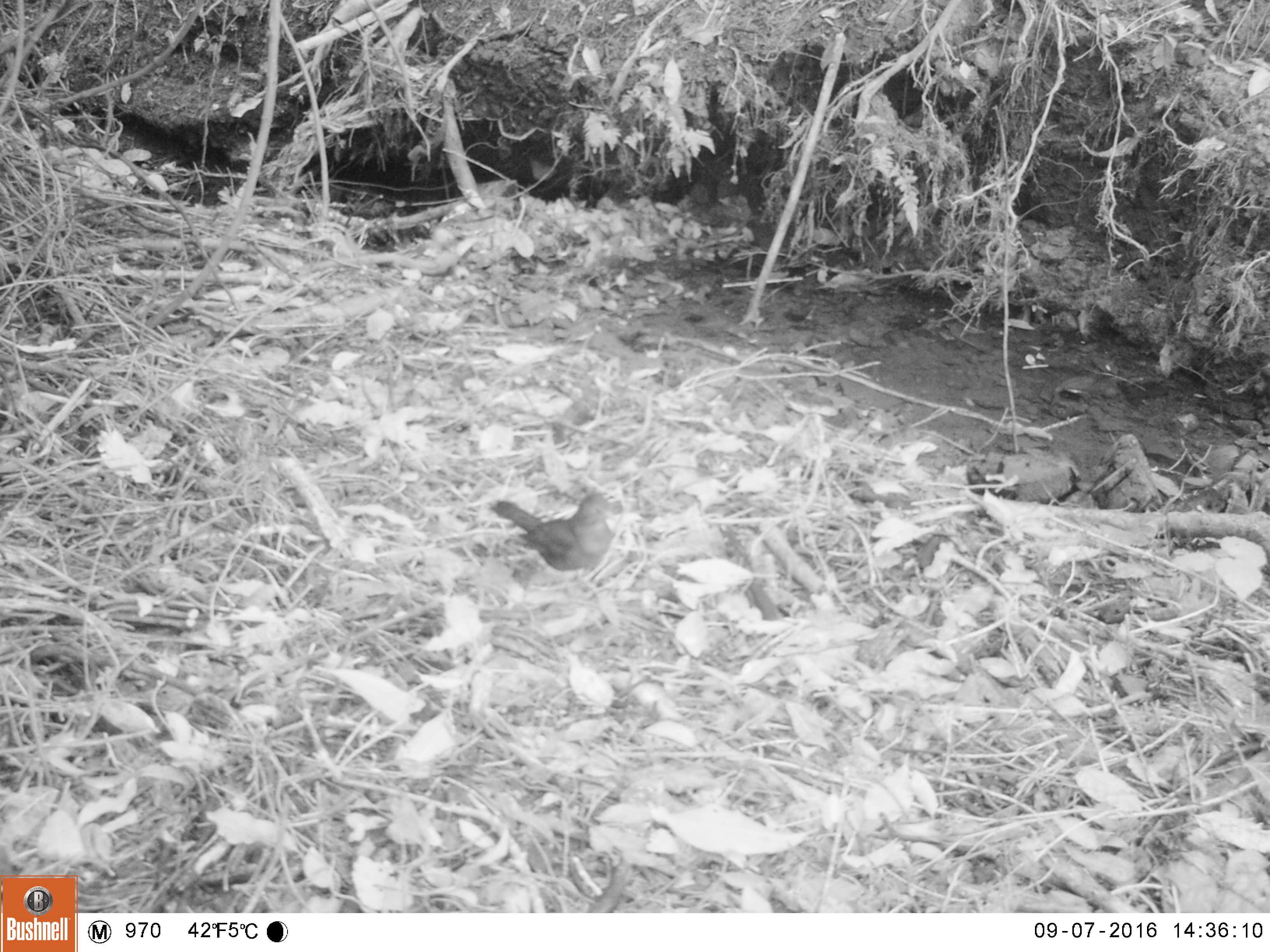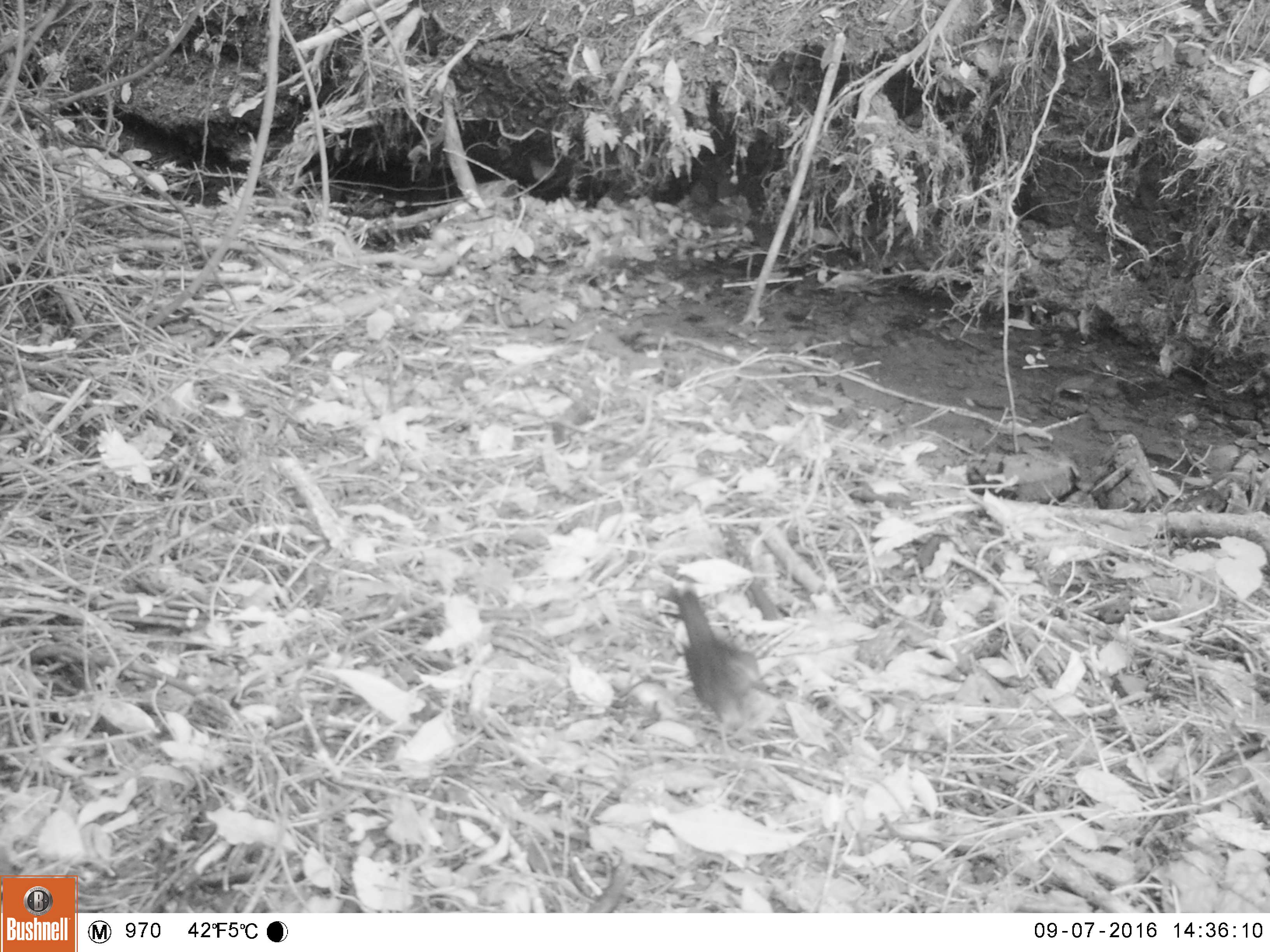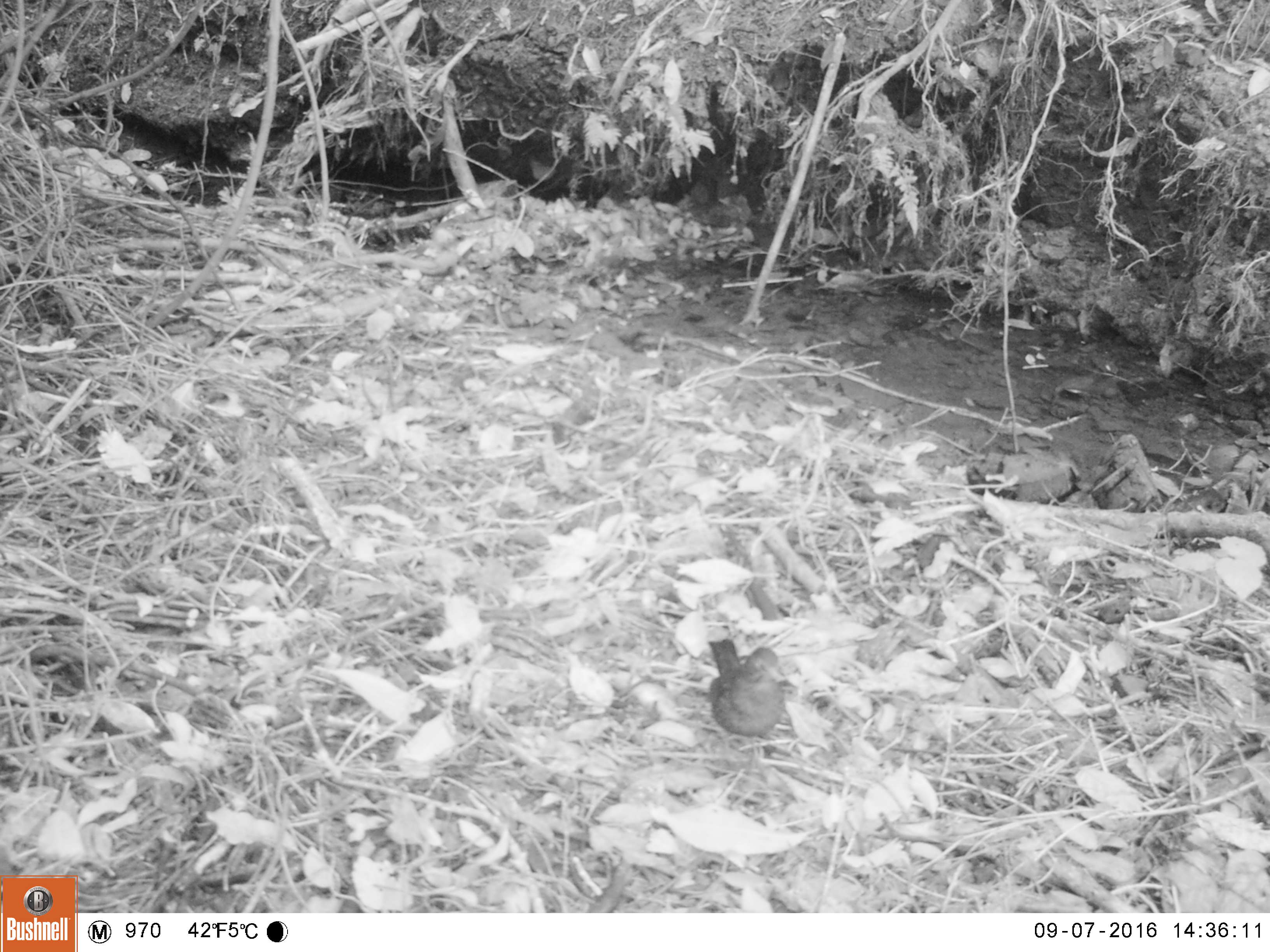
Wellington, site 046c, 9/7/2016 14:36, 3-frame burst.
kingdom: Animalia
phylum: Chordata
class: Aves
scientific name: Aves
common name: bird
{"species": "bird (Aves)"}